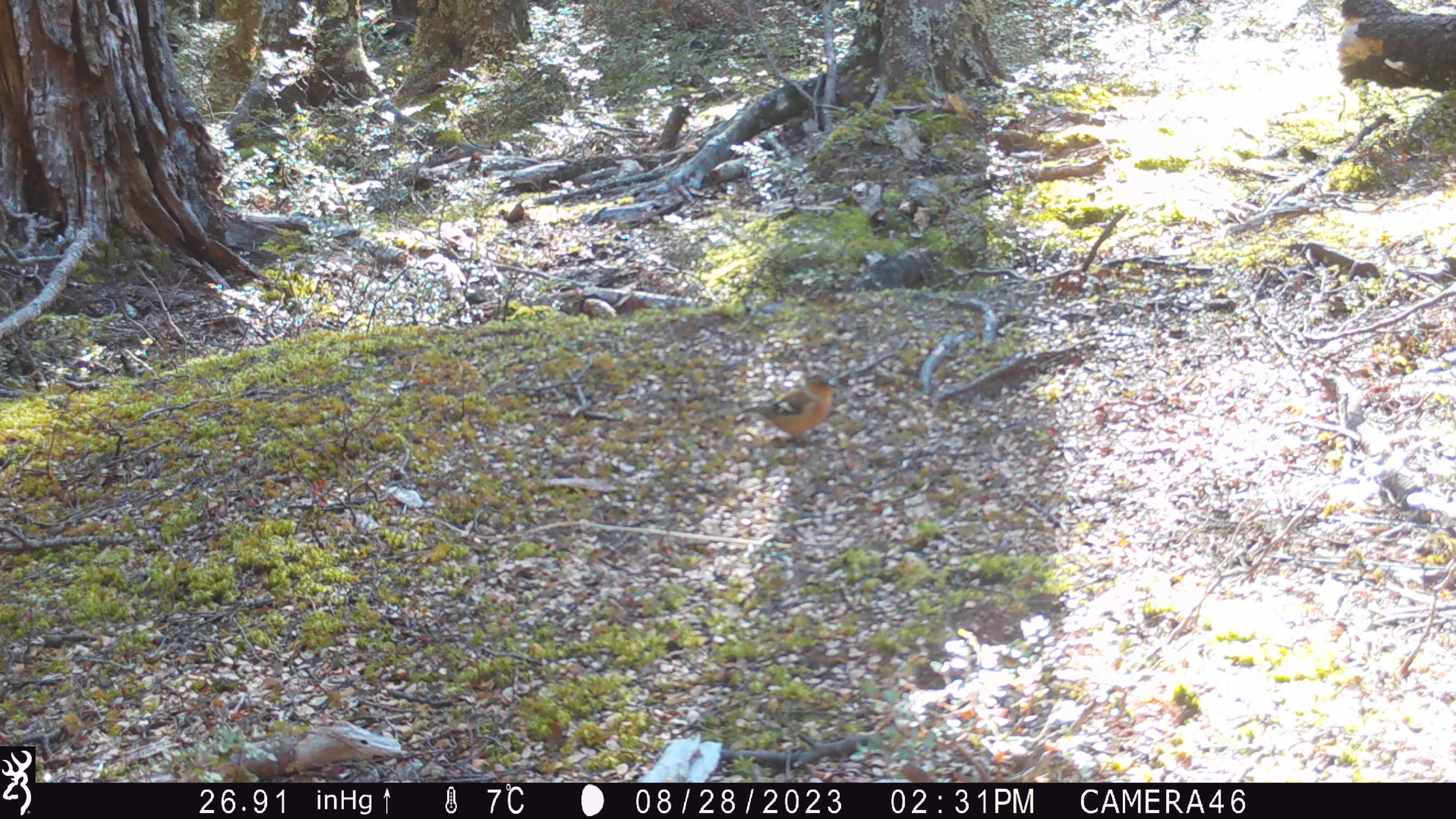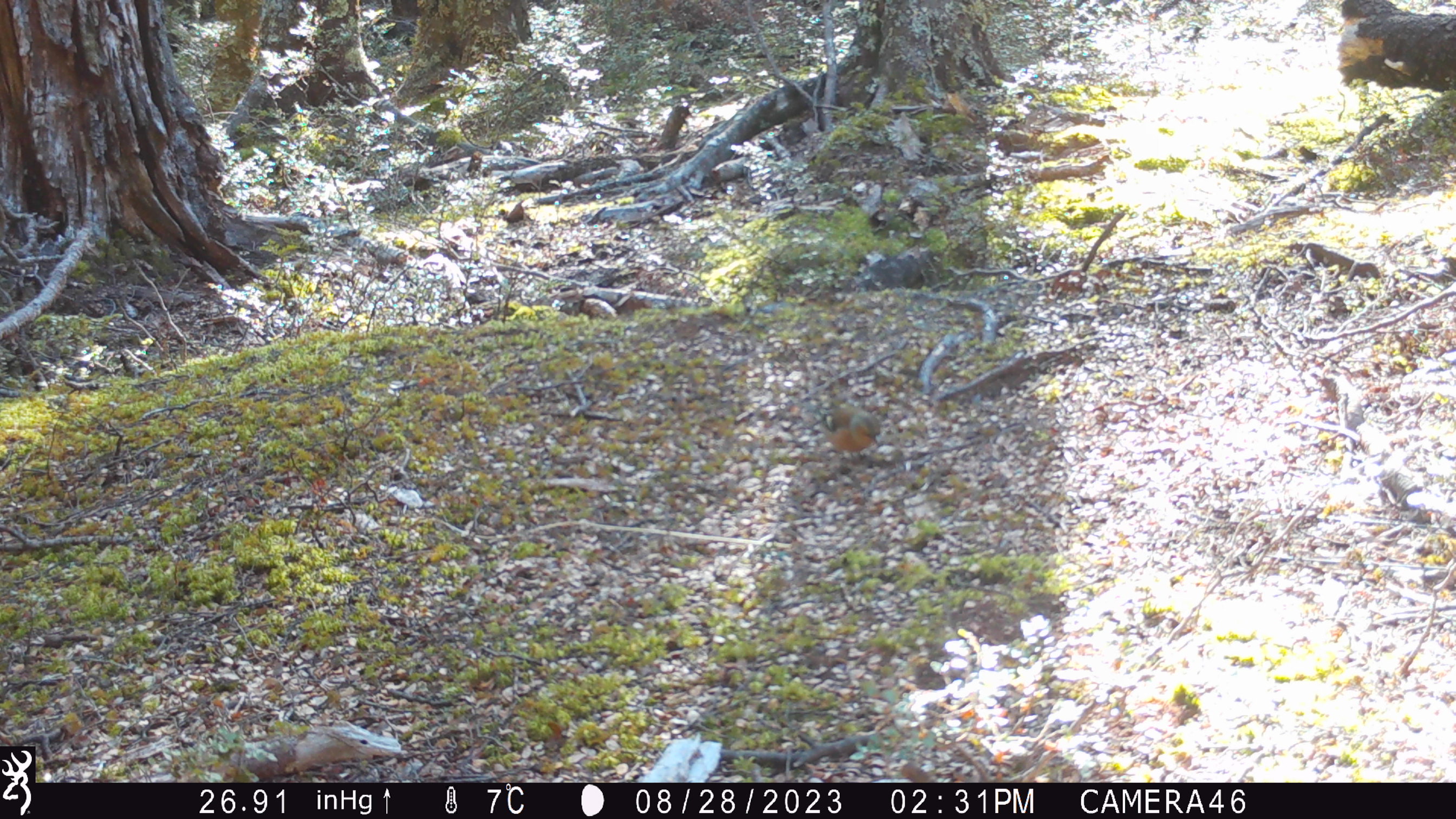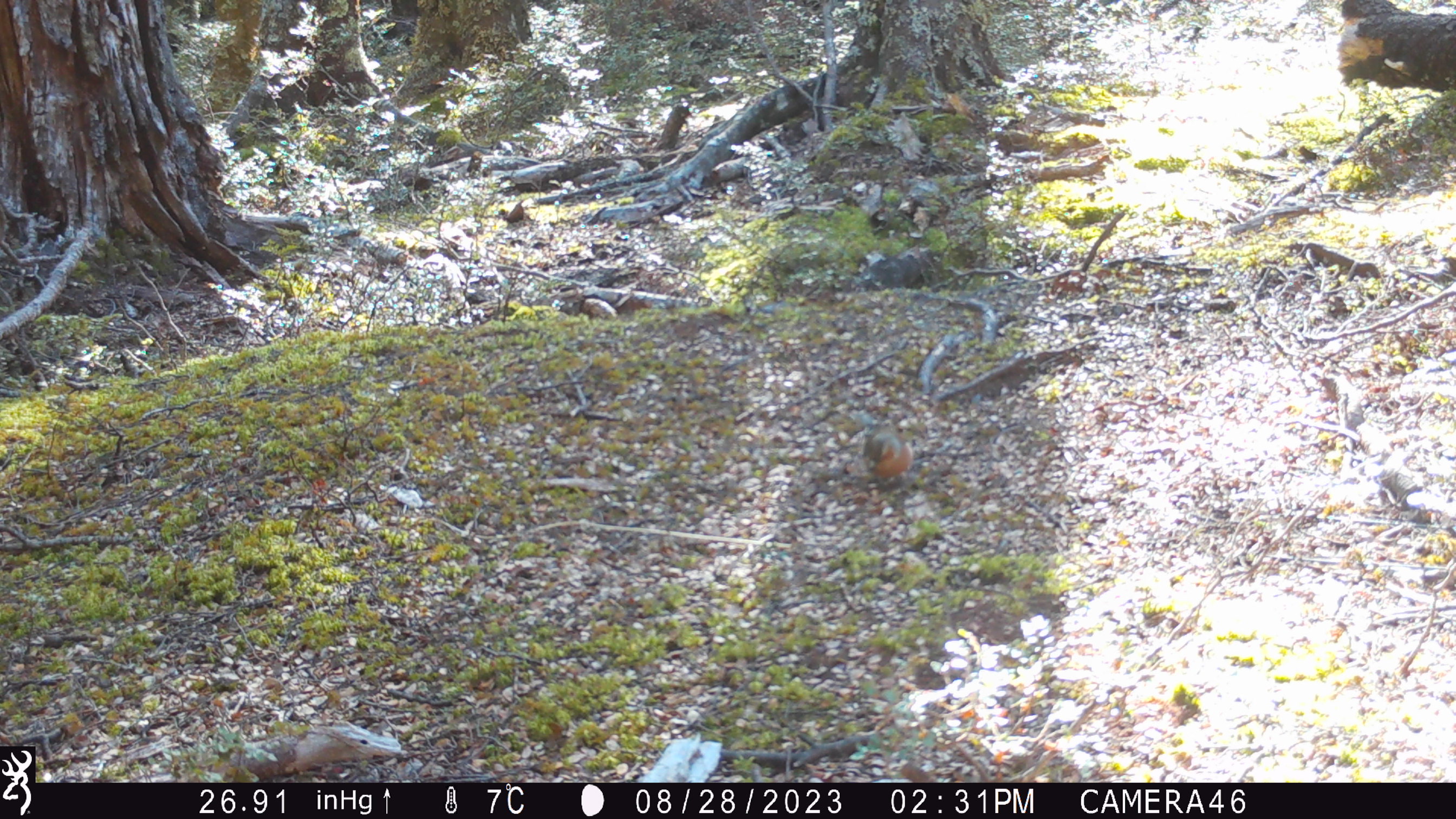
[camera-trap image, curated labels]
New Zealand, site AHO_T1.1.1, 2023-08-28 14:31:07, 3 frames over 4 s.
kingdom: Animalia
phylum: Chordata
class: Aves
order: Passeriformes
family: Fringillidae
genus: Fringilla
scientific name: Fringilla coelebs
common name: common chaffinch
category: chaffinch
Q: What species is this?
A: Chaffinch (common chaffinch) (Fringilla coelebs).